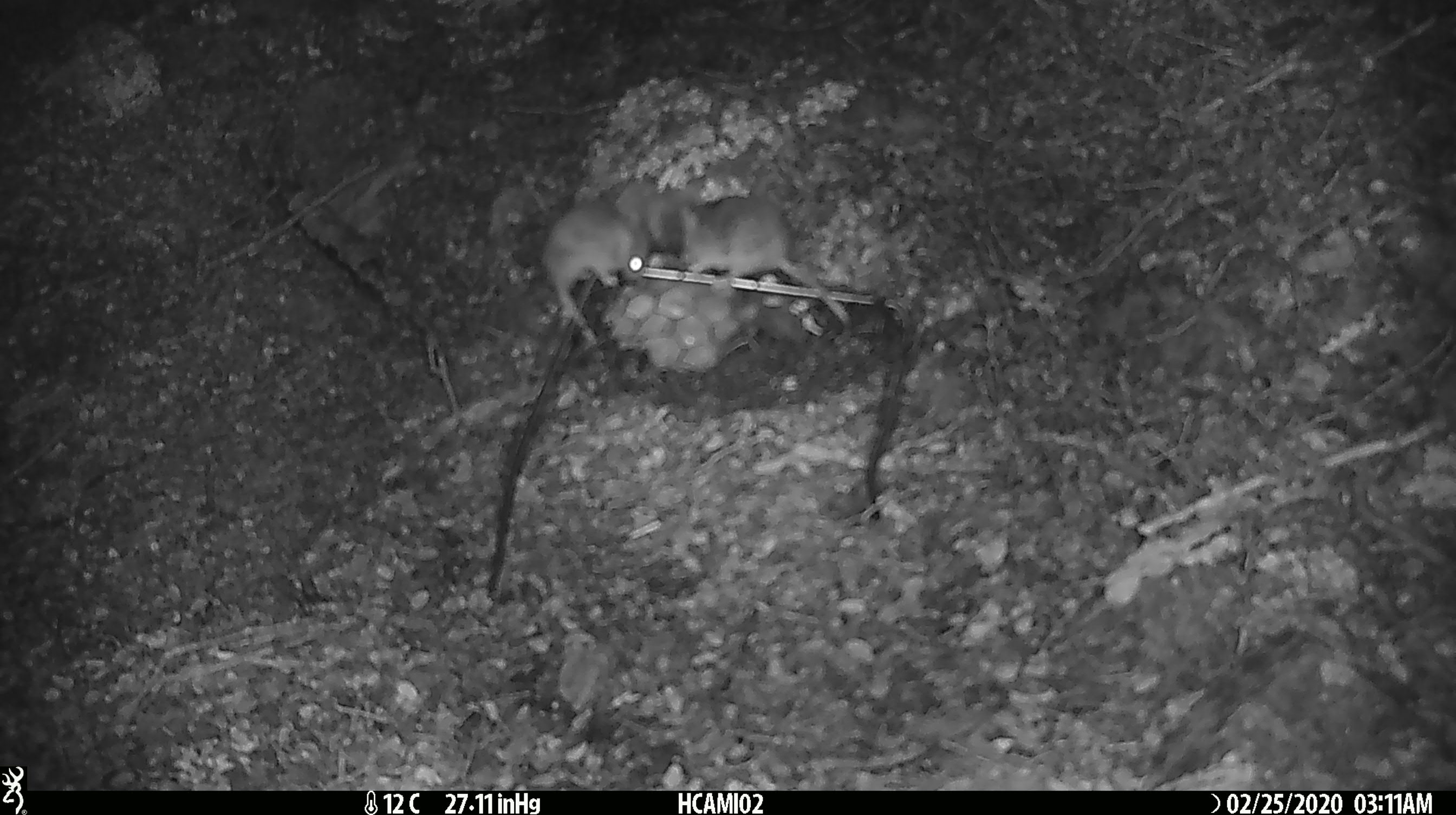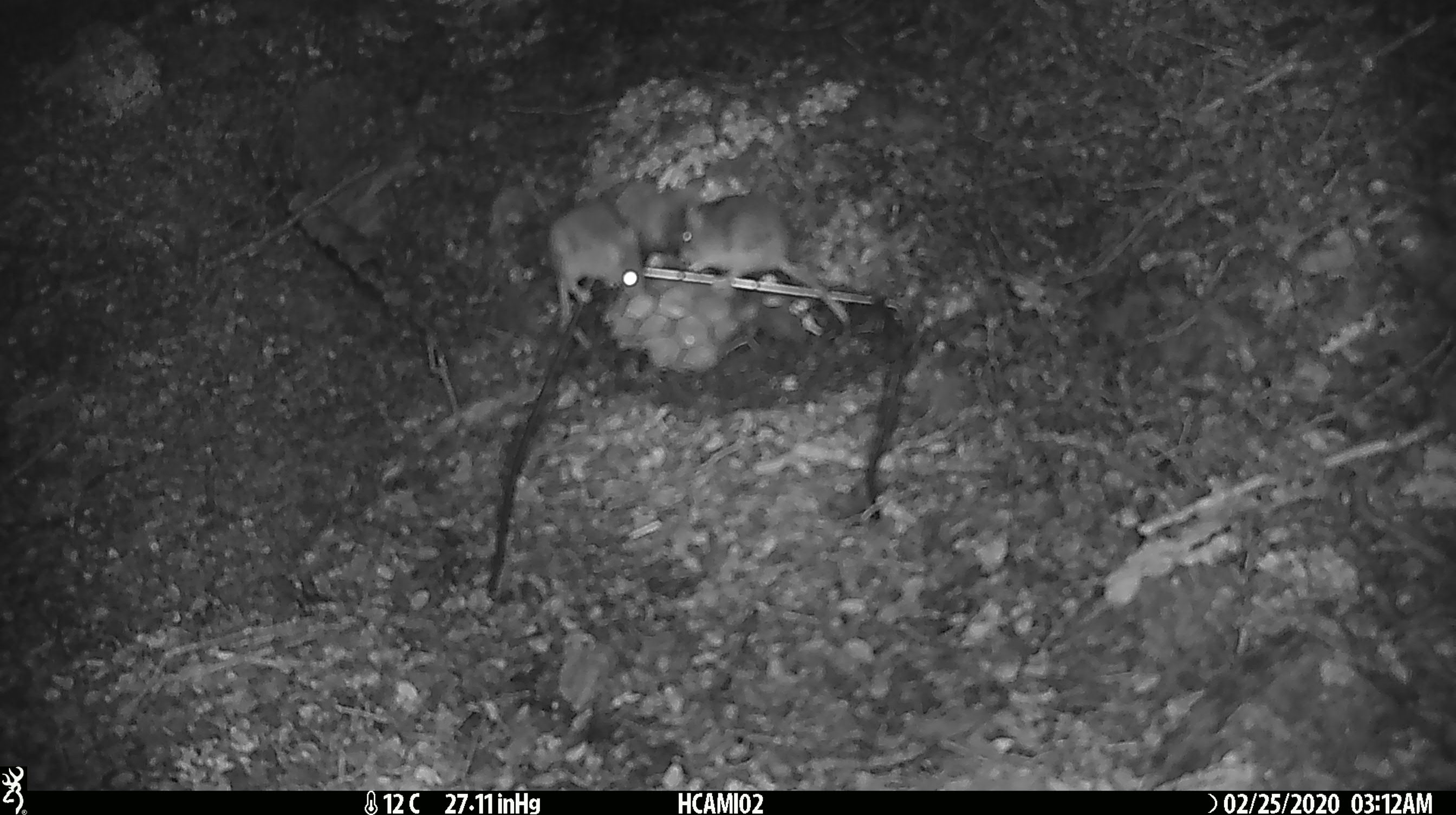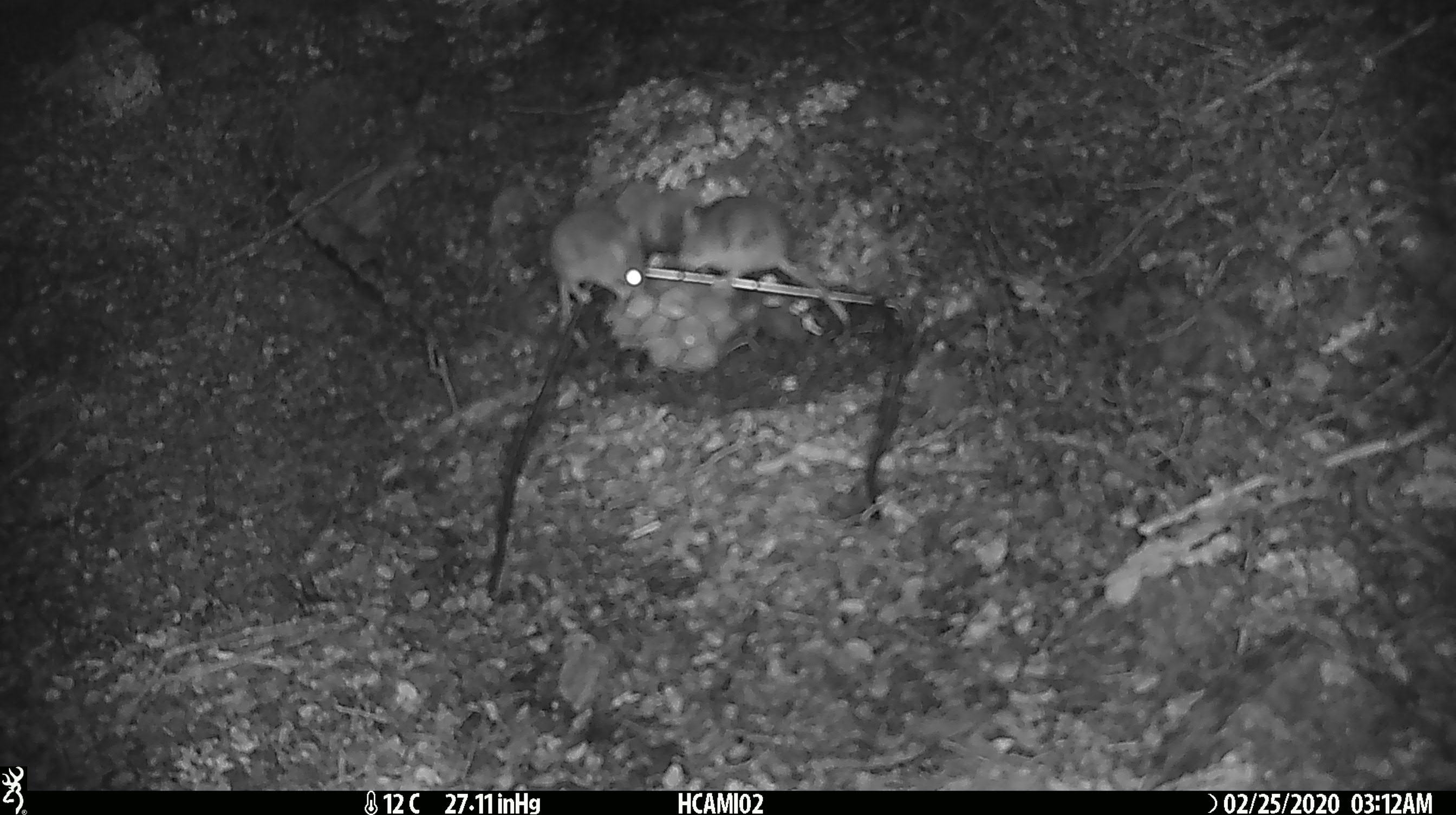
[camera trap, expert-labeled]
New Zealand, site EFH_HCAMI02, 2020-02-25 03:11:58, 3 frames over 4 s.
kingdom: Animalia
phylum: Chordata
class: Mammalia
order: Rodentia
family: Muridae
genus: Mus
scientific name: Mus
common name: mouse